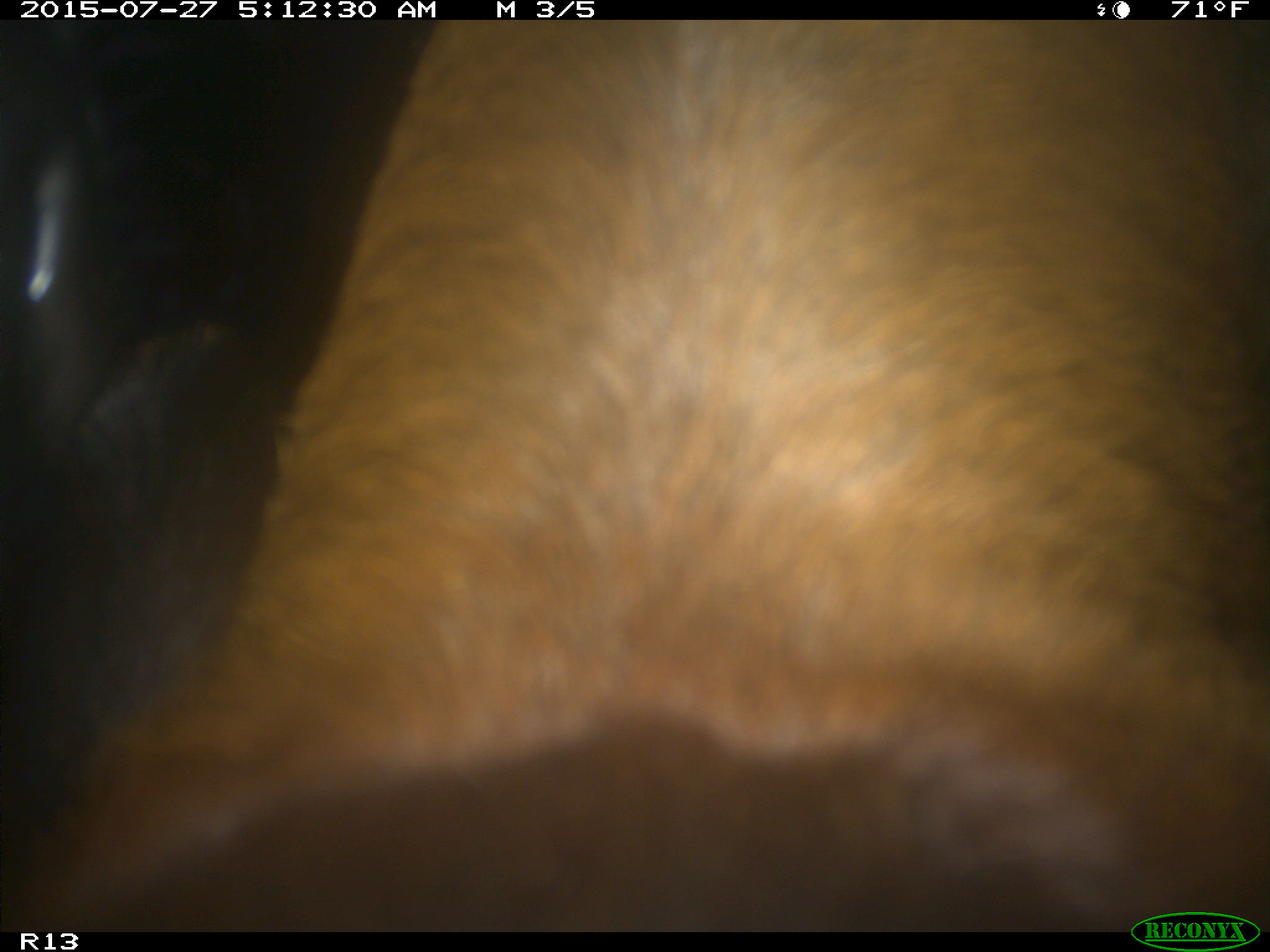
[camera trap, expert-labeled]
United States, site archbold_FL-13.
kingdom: Animalia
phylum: Chordata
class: Mammalia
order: Artiodactyla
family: Bovidae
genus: Bos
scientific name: Bos taurus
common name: domestic cow